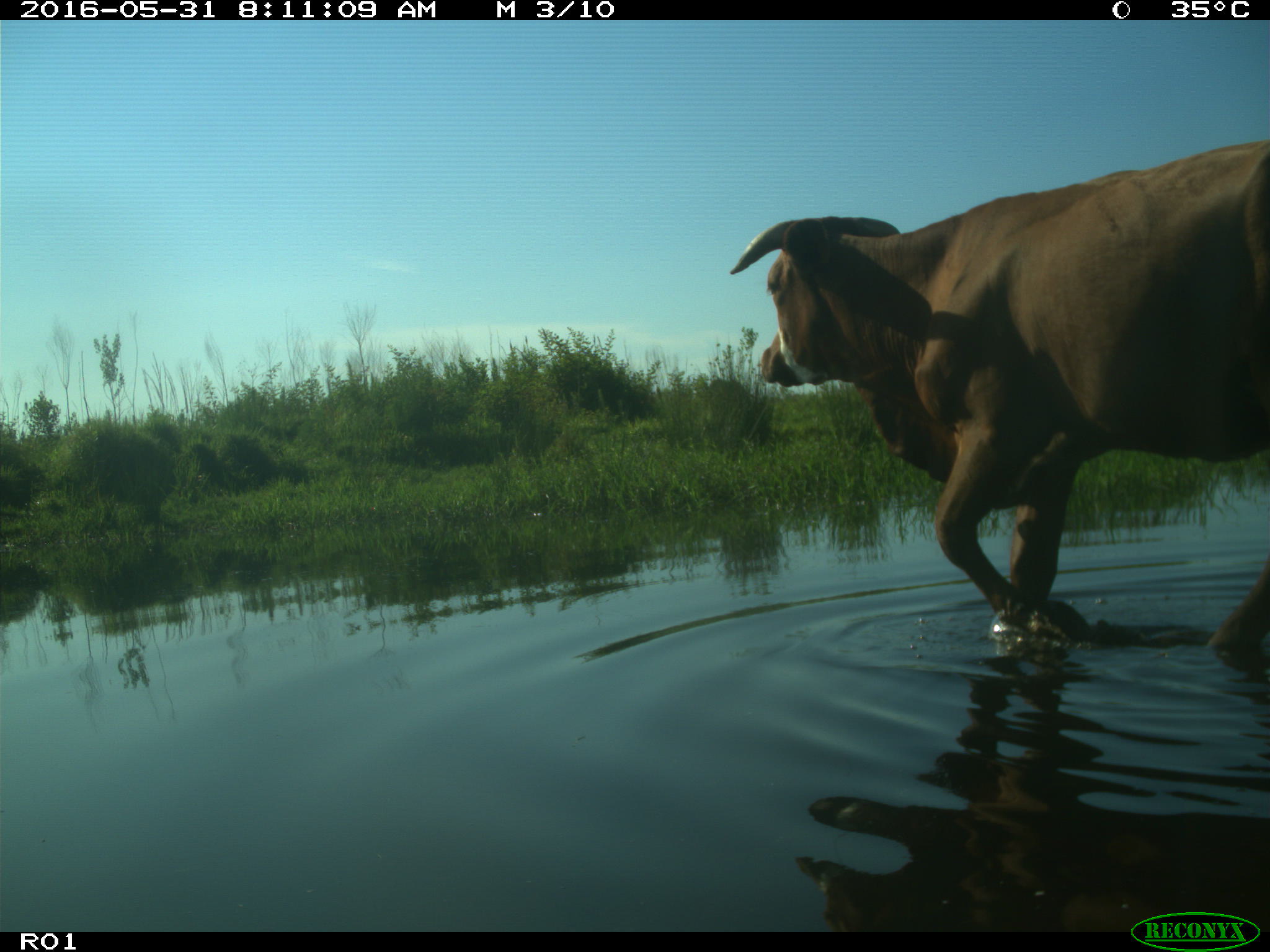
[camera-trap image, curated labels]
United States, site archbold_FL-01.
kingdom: Animalia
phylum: Chordata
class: Mammalia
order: Artiodactyla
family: Bovidae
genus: Bos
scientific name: Bos taurus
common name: domestic cow